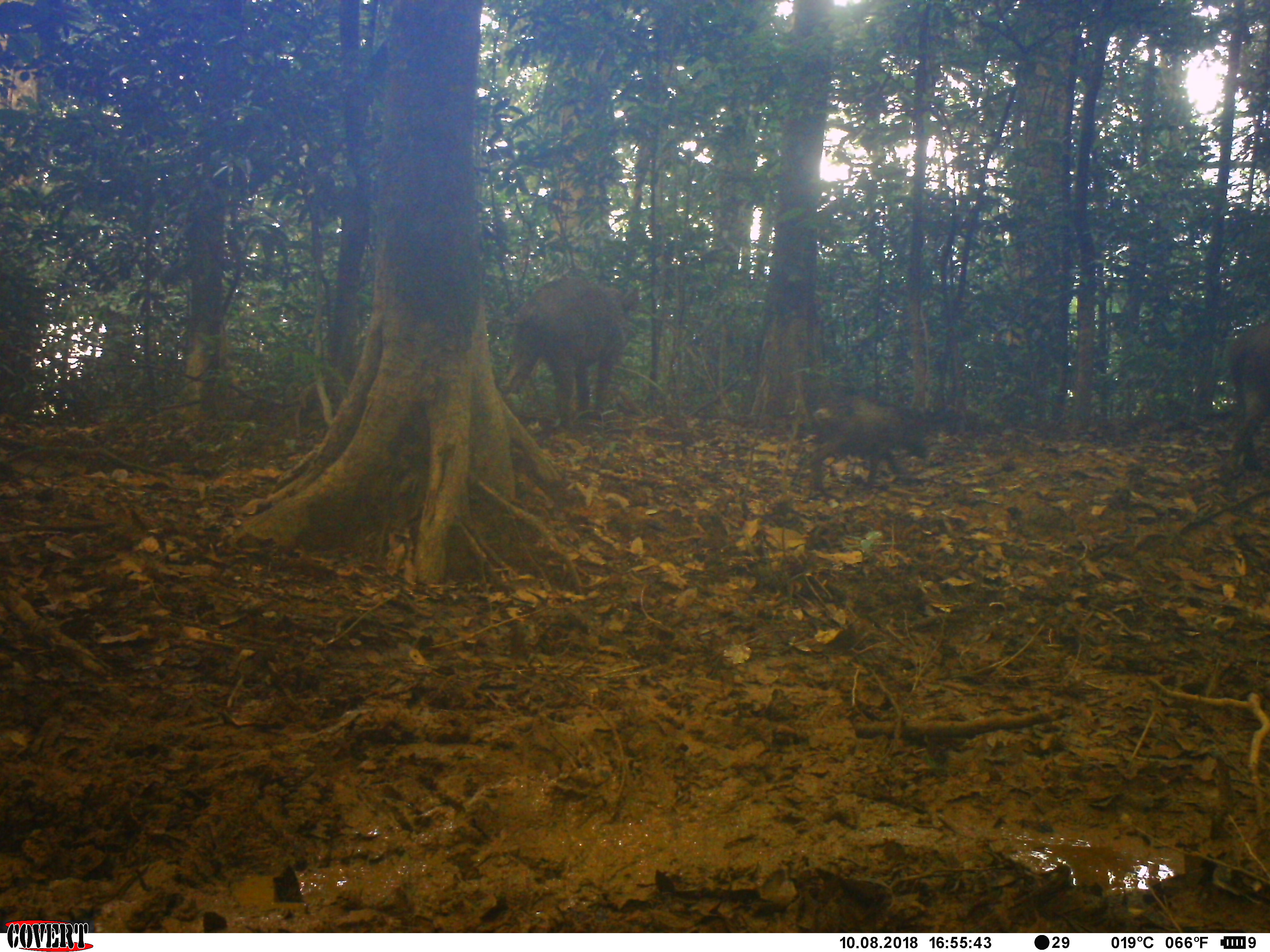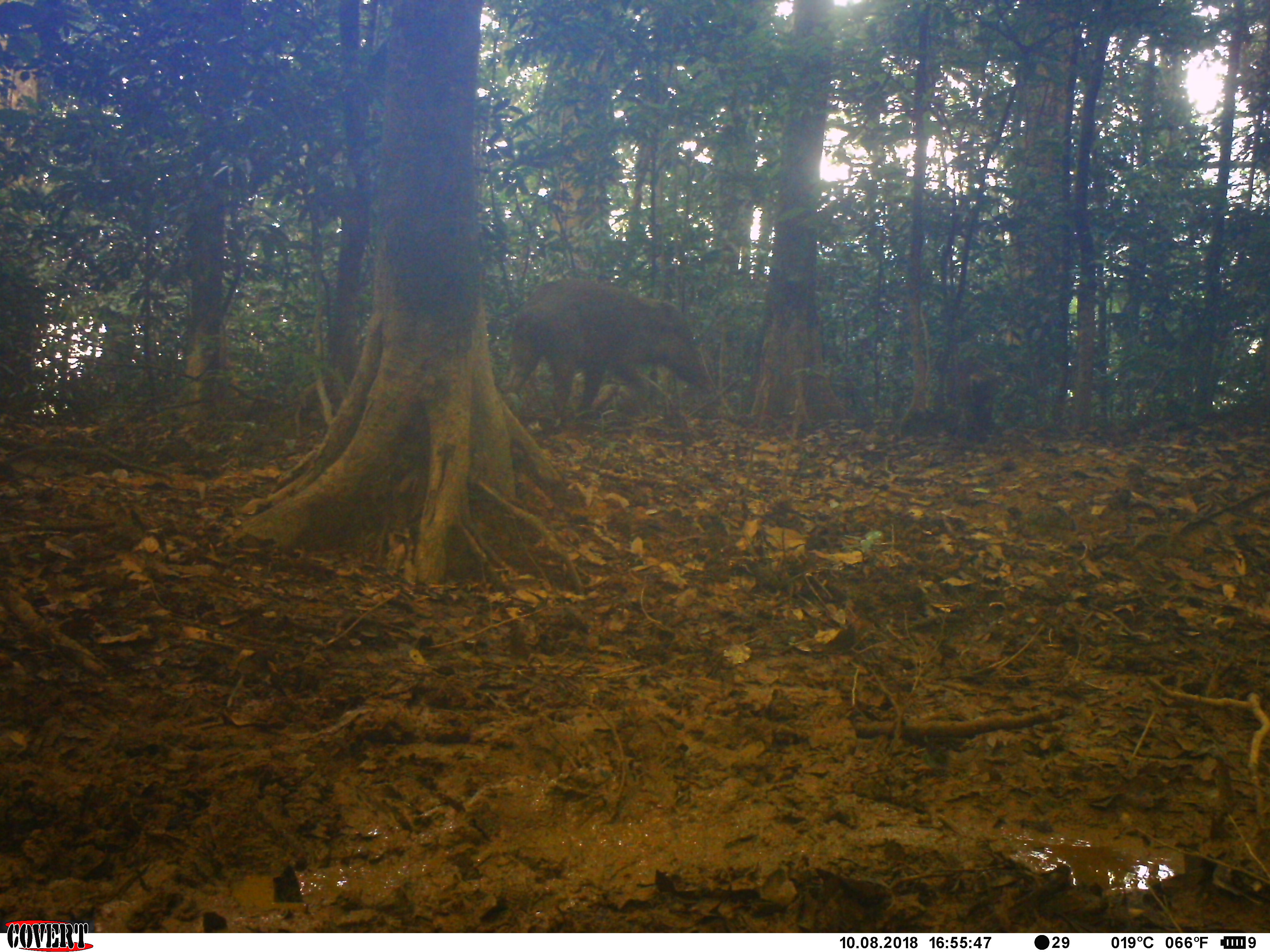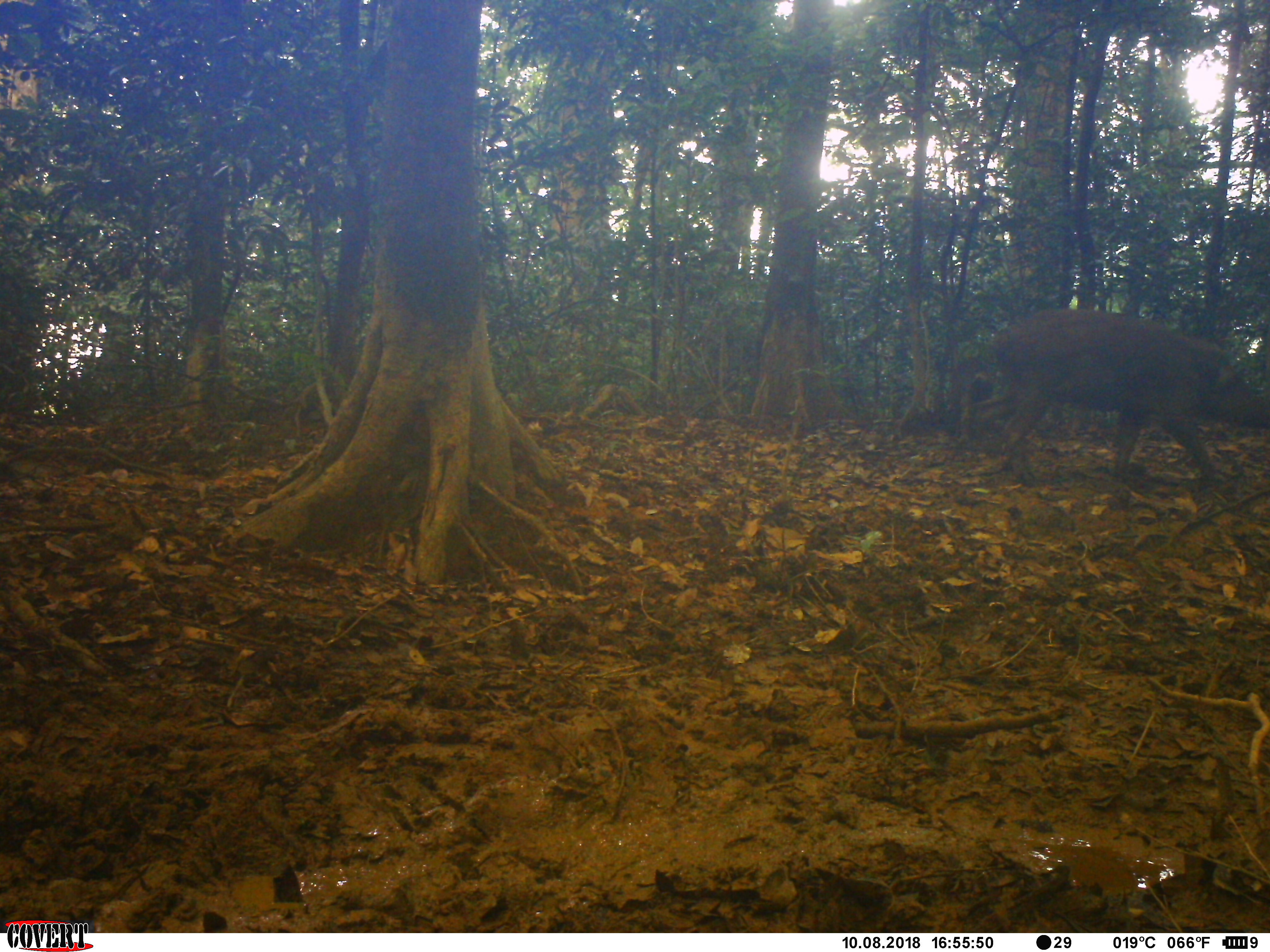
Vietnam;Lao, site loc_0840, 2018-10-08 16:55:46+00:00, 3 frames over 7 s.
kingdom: Animalia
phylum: Chordata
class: Mammalia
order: Artiodactyla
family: Suidae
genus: Sus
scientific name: Sus scrofa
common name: eurasian wild pig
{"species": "eurasian wild pig (Sus scrofa)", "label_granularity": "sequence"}